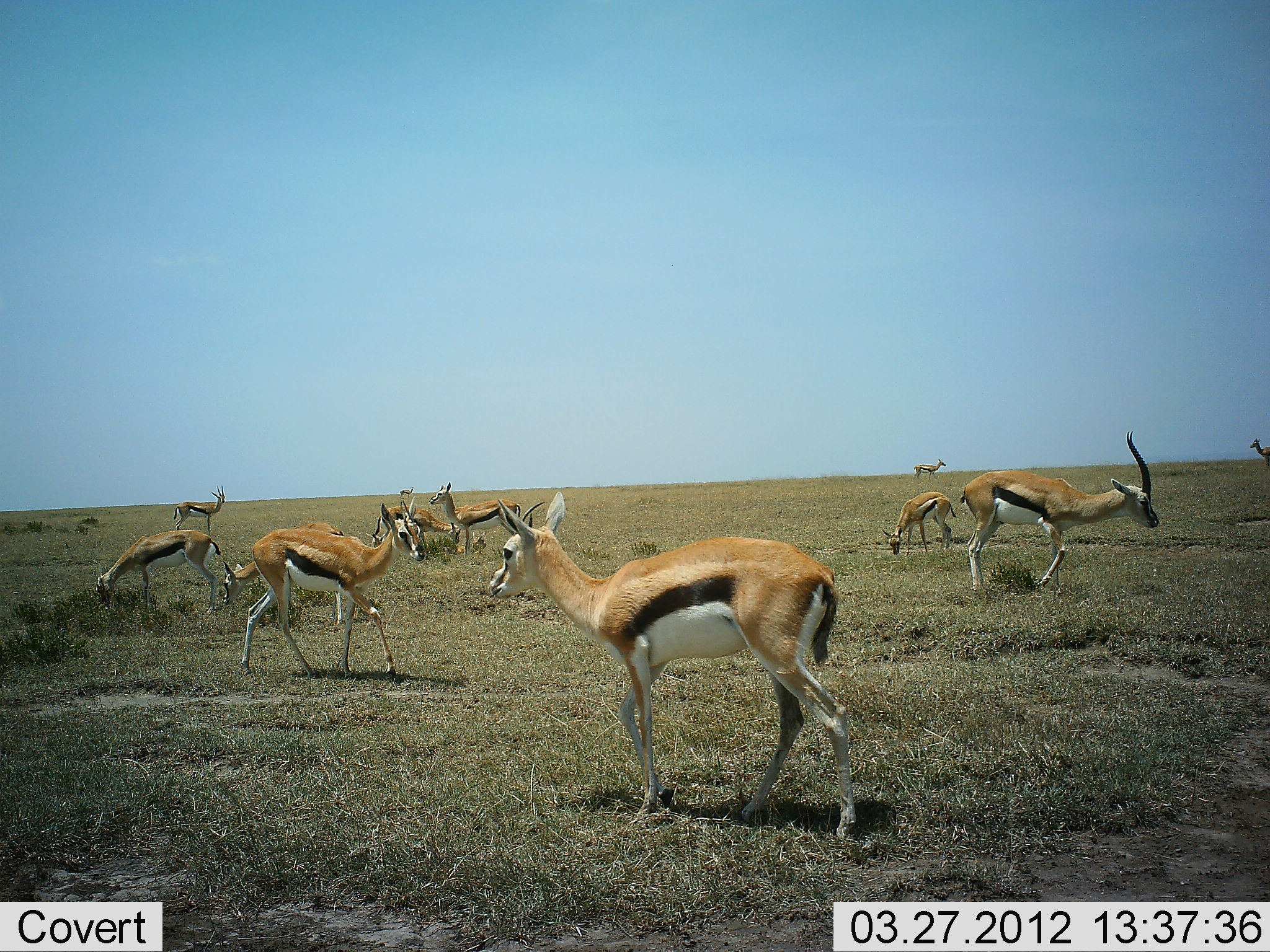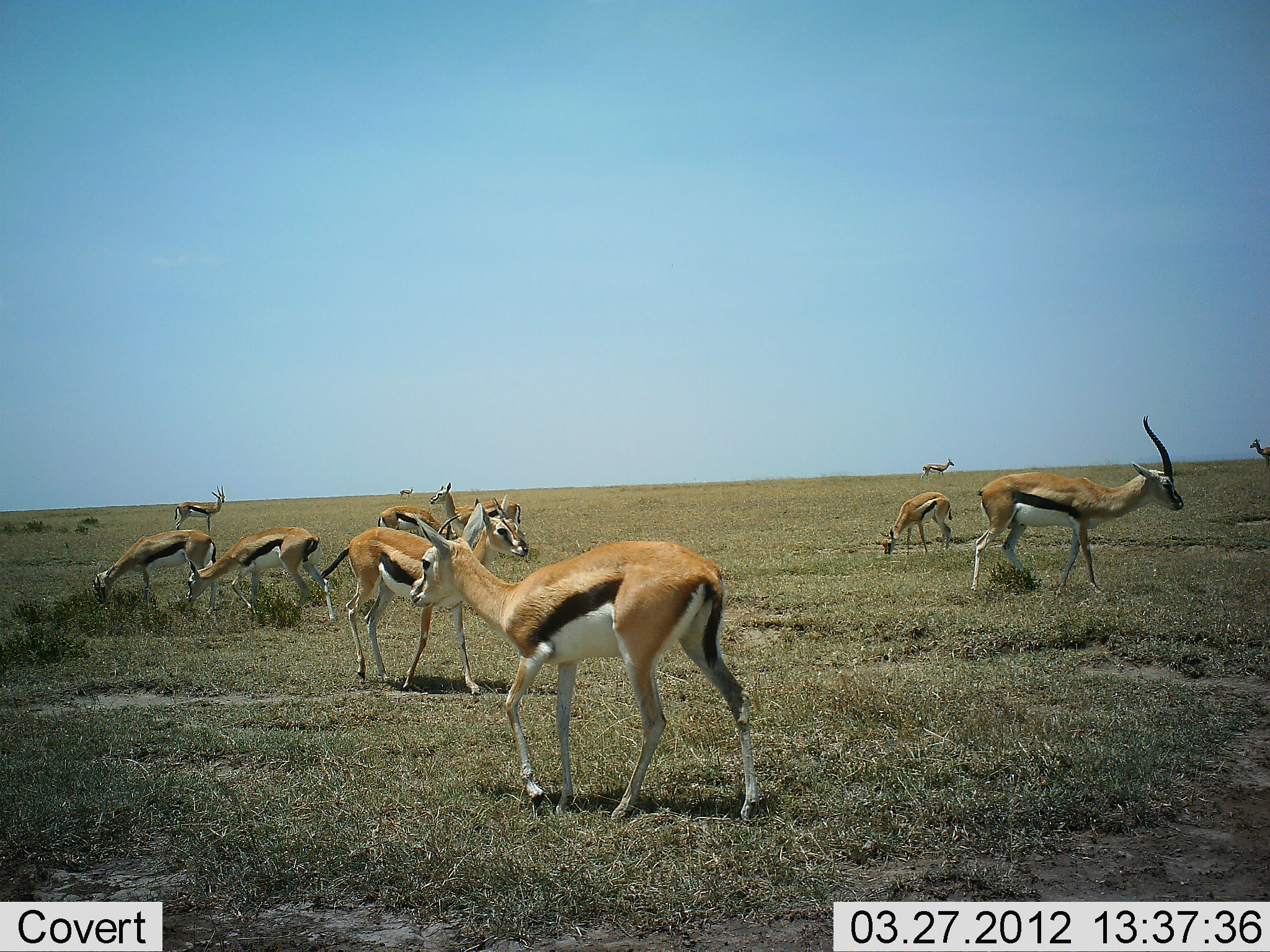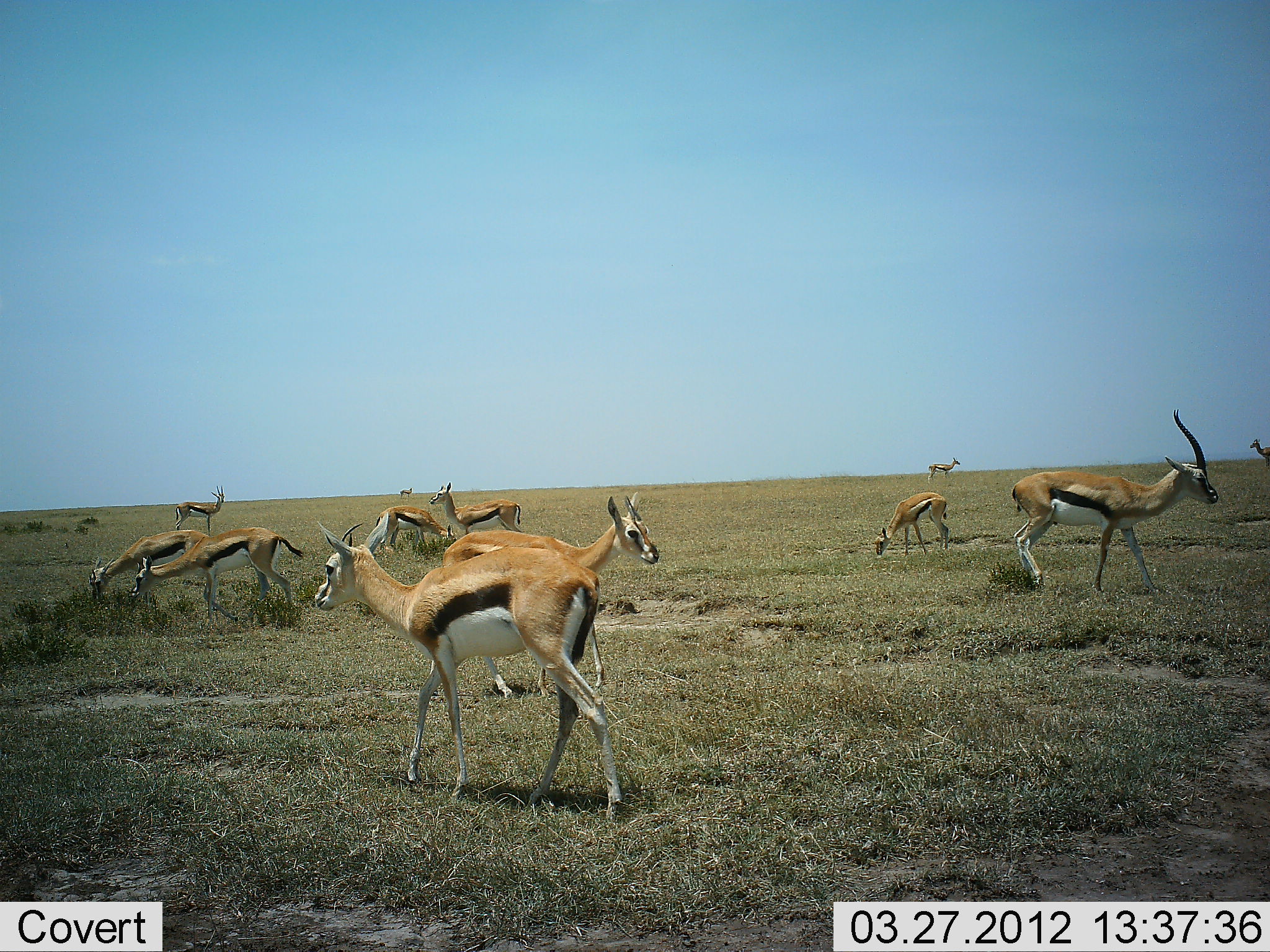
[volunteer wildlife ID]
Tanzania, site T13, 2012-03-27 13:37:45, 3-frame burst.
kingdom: Animalia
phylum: Chordata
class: Mammalia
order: Artiodactyla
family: Bovidae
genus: Eudorcas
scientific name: Eudorcas thomsonii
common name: thomson's gazelle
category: gazellethomsons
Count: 11-50.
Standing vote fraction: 79%.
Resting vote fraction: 7%.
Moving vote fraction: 86%.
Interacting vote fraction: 7%.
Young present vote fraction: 0%.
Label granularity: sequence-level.